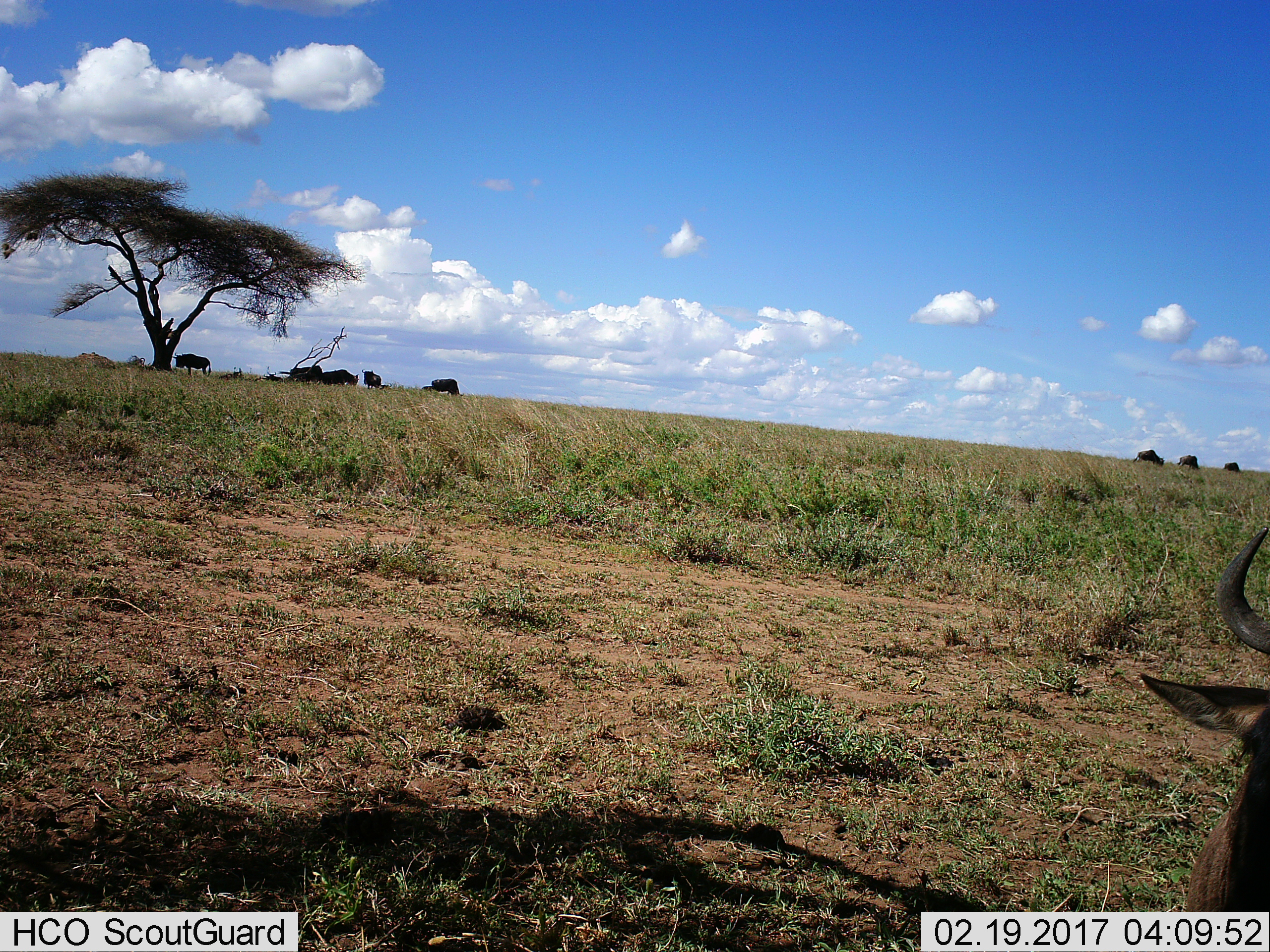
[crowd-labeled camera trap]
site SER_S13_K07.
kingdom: Animalia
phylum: Chordata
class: Mammalia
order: Artiodactyla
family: Bovidae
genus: Connochaetes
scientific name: Connochaetes taurinus taurinus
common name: blue wildebeest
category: wildebeestblue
Wildebeestblue (blue wildebeest) (Connochaetes taurinus taurinus), count 11-50. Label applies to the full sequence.